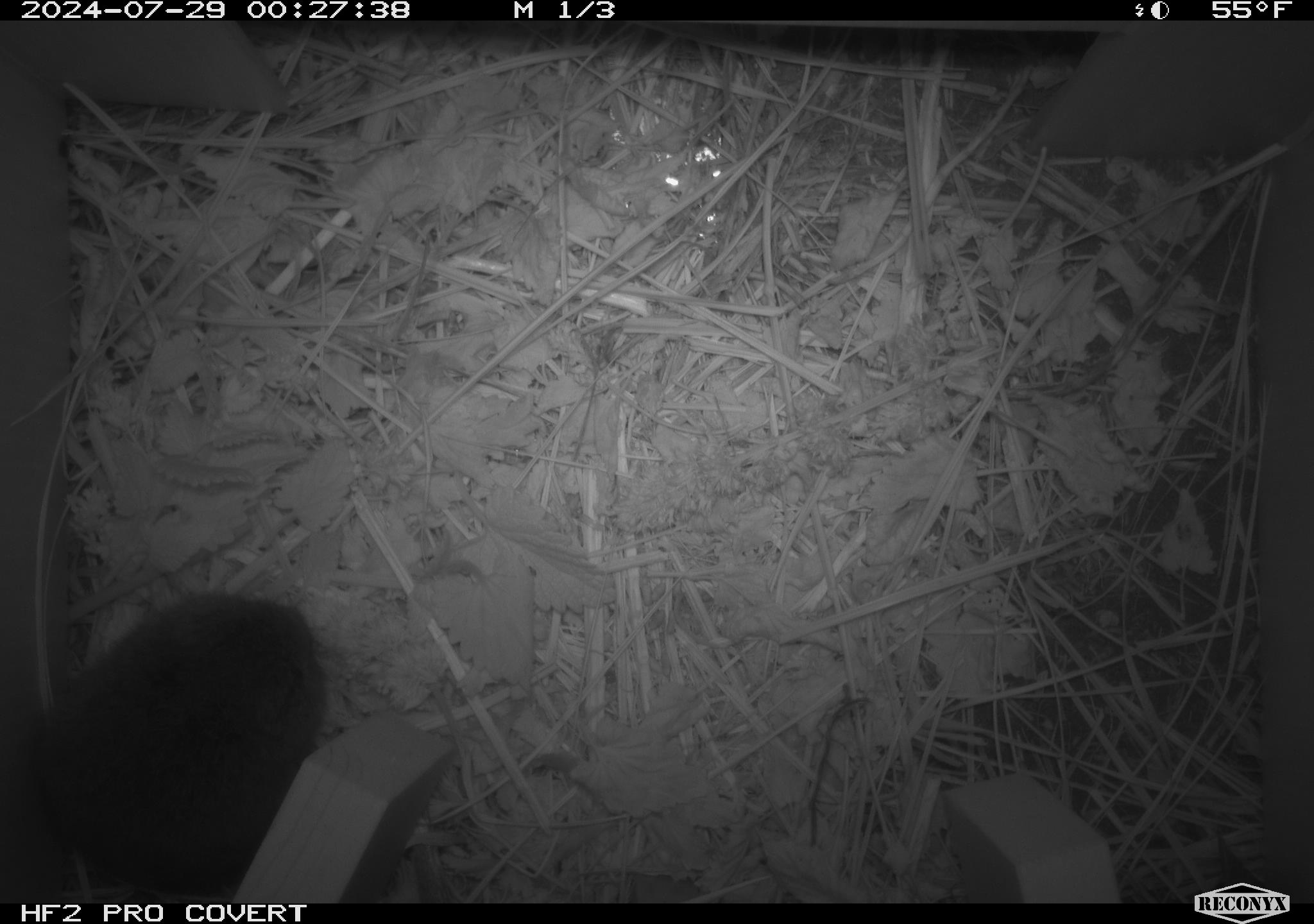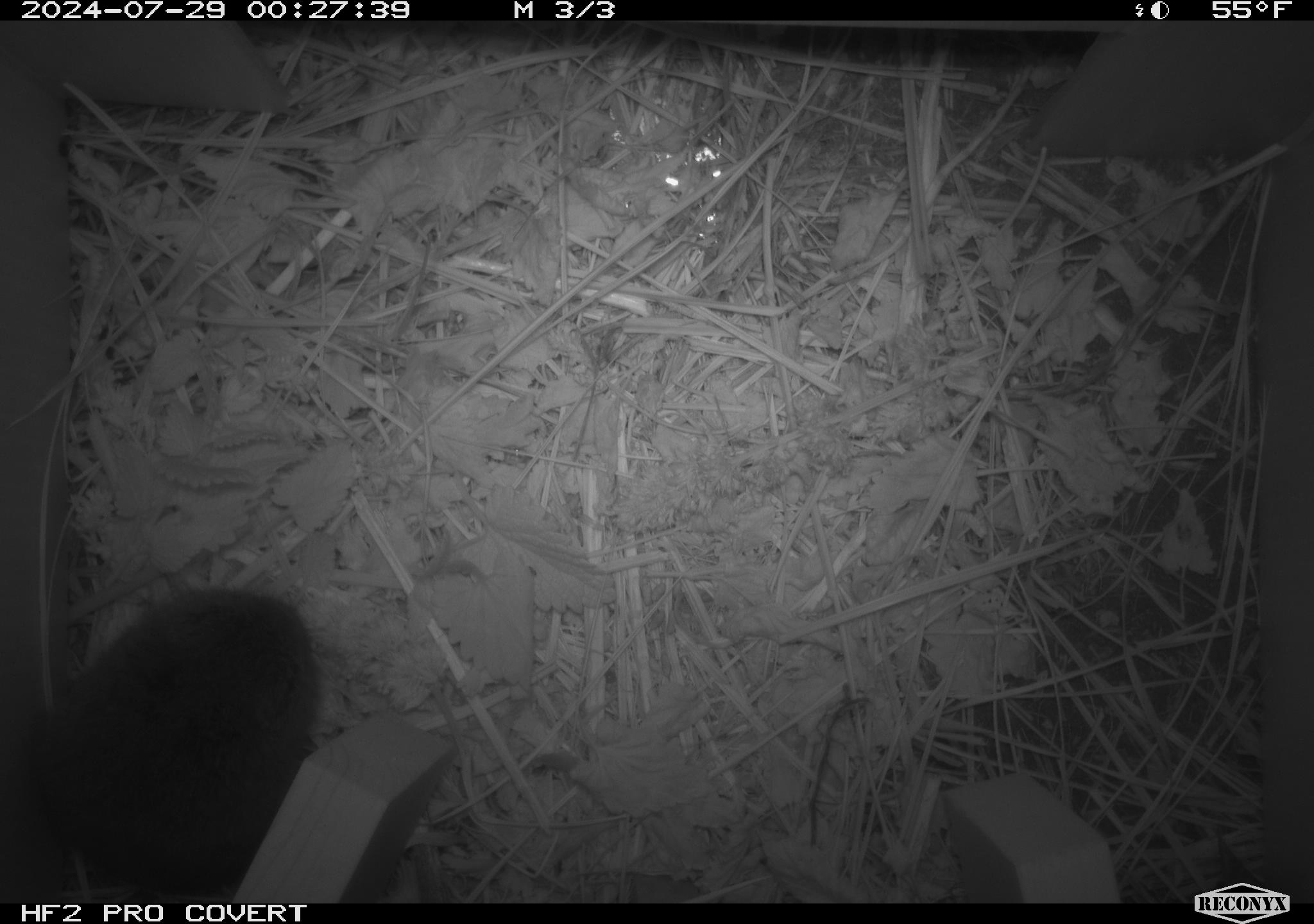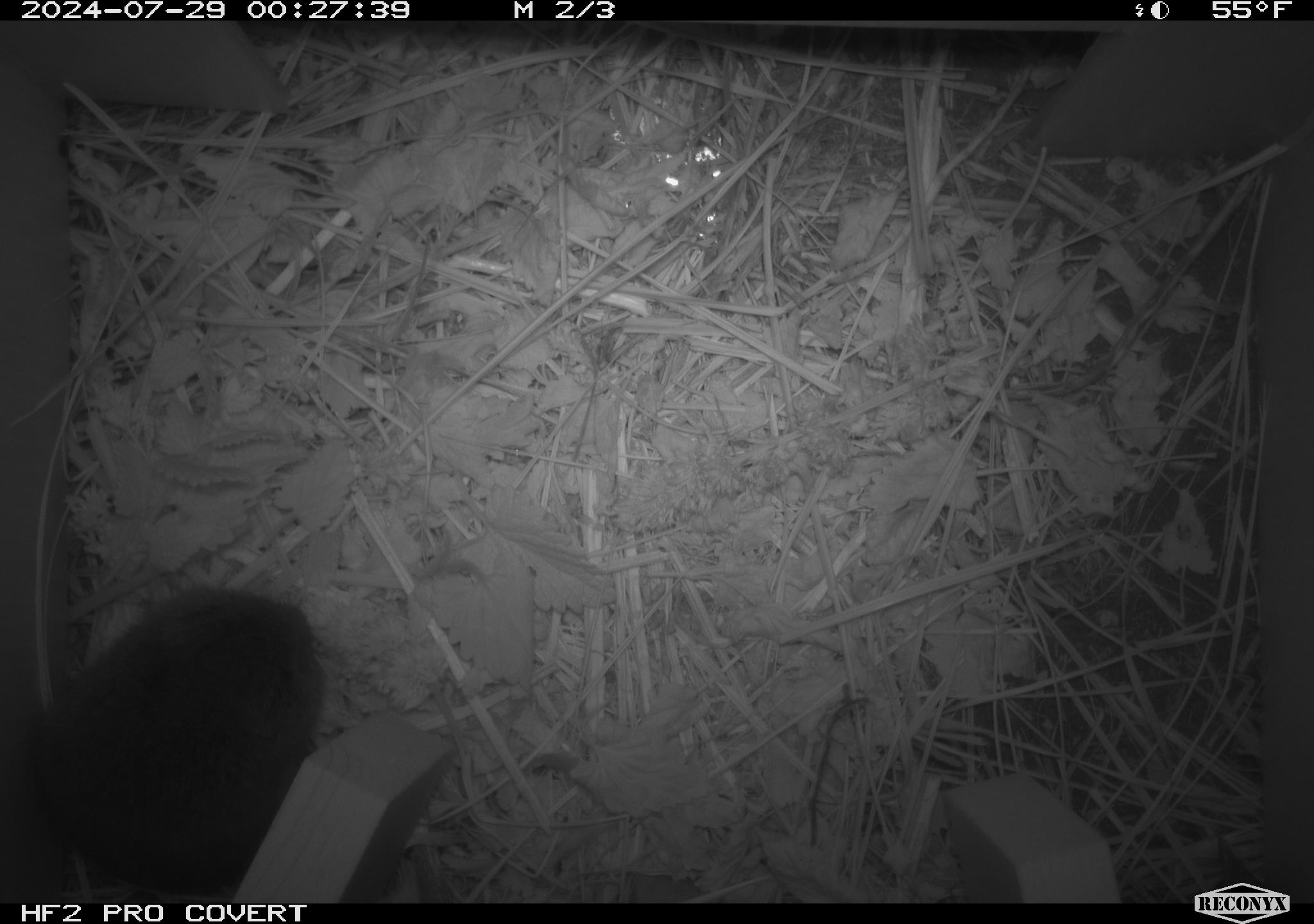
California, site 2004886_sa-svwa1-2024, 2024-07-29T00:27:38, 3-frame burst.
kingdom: Animalia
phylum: Chordata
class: Mammalia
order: Rodentia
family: Cricetidae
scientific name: Arvicolinae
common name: voles, lemmings, and muskrats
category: arvicolinae subfamily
Arvicolinae subfamily (voles, lemmings, and muskrats) (Arvicolinae).